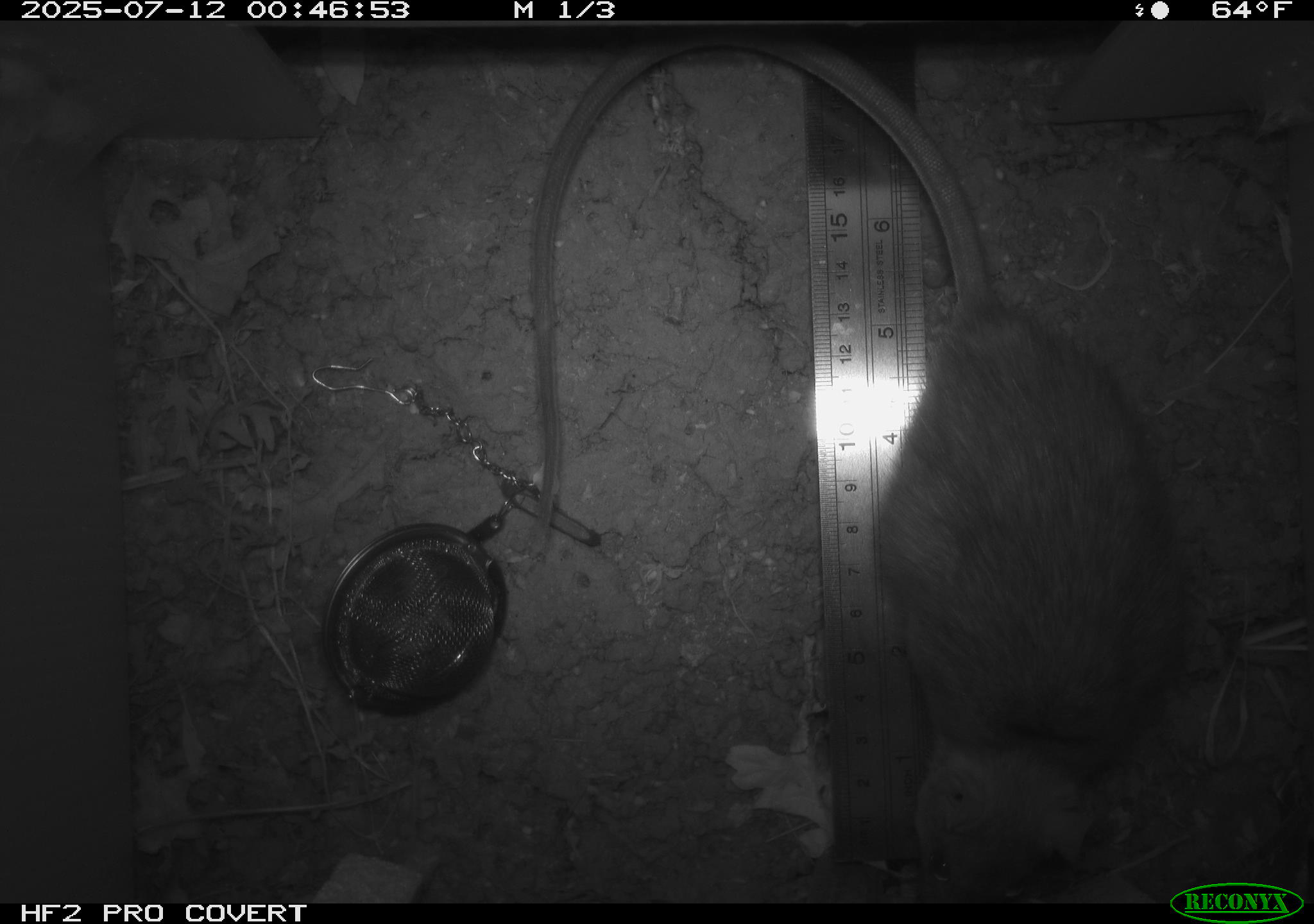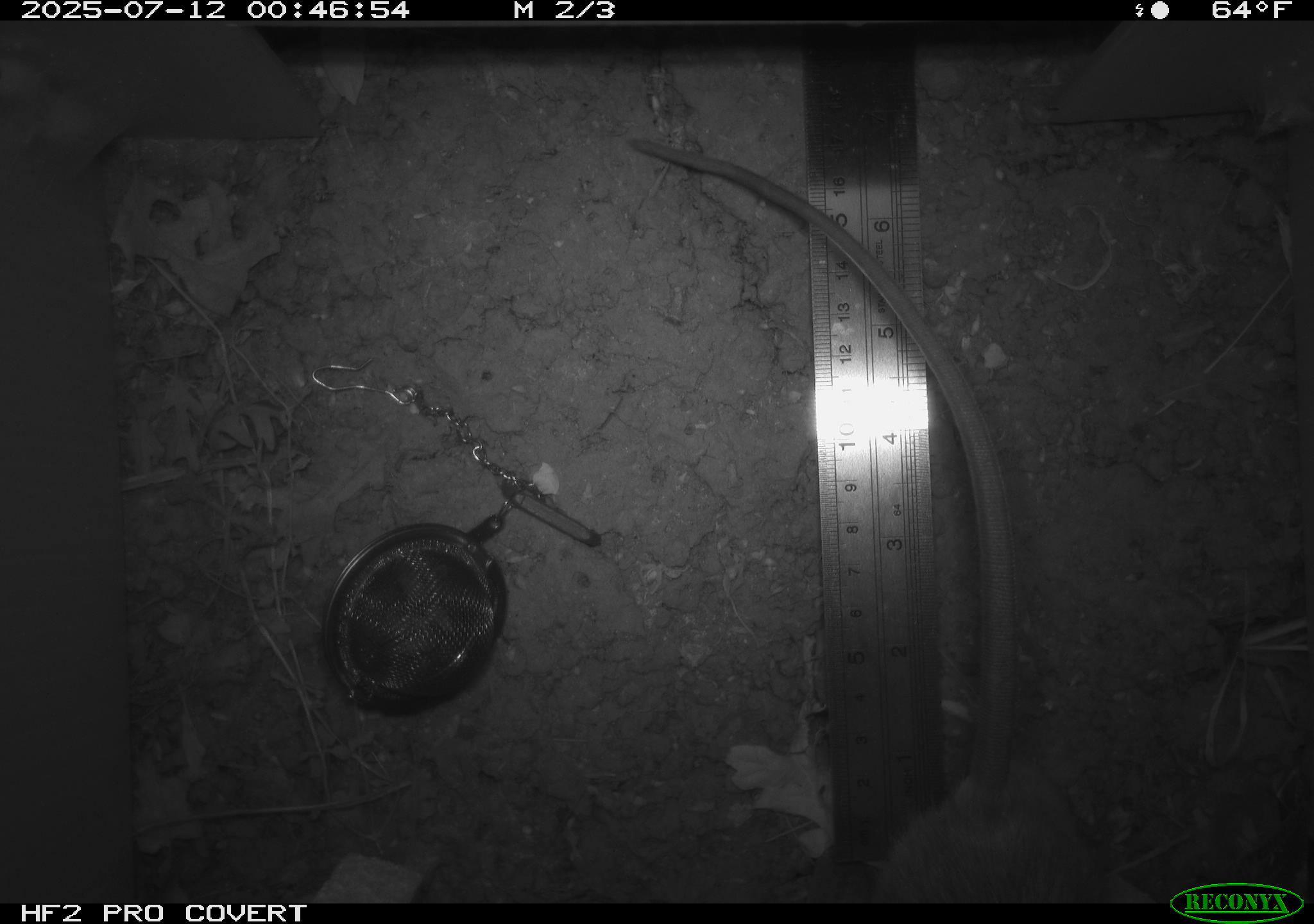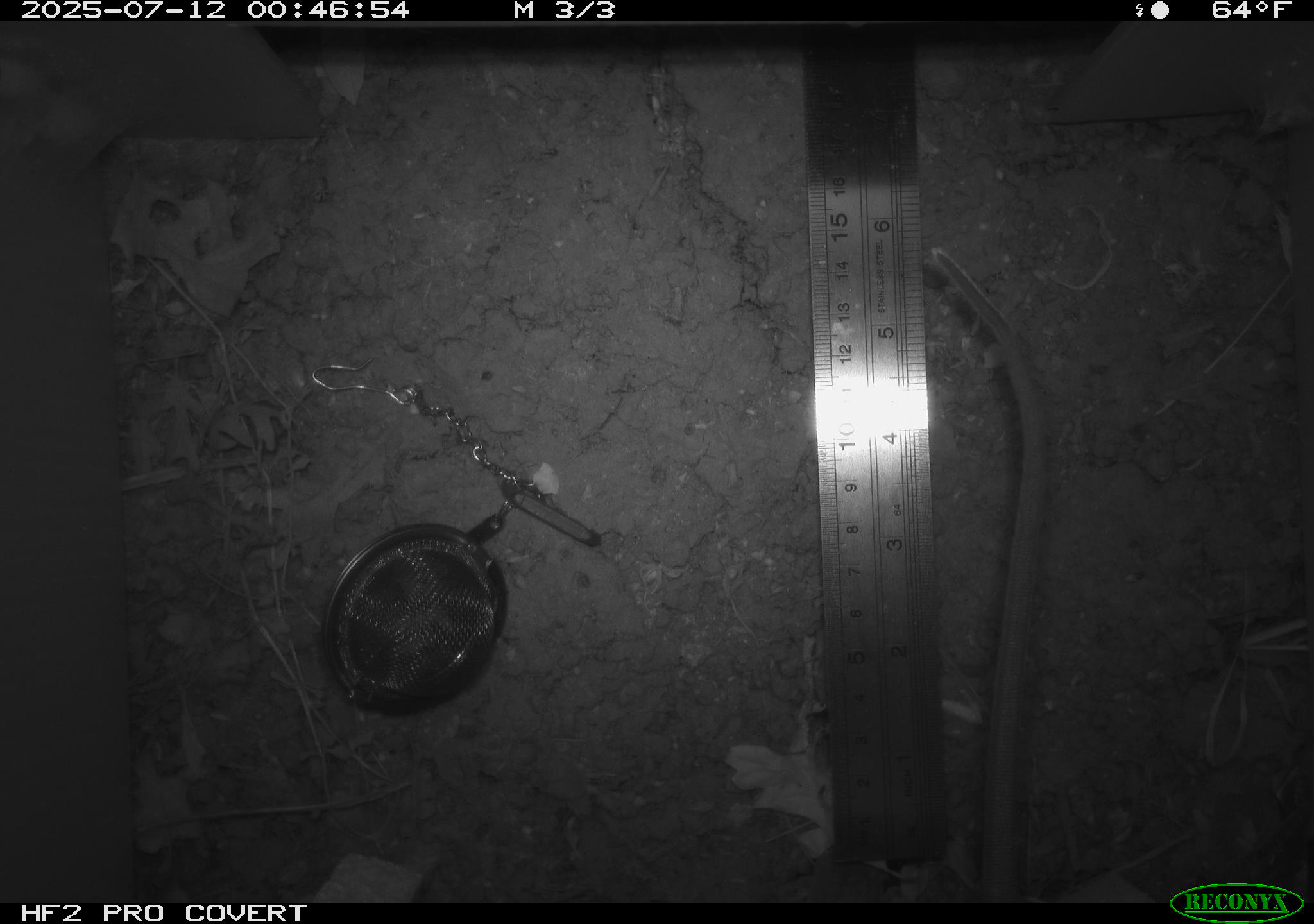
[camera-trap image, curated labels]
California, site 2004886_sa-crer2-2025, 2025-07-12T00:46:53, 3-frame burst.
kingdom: Animalia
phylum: Chordata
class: Mammalia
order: Rodentia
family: Muridae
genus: Rattus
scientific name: Rattus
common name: rat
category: rattus species